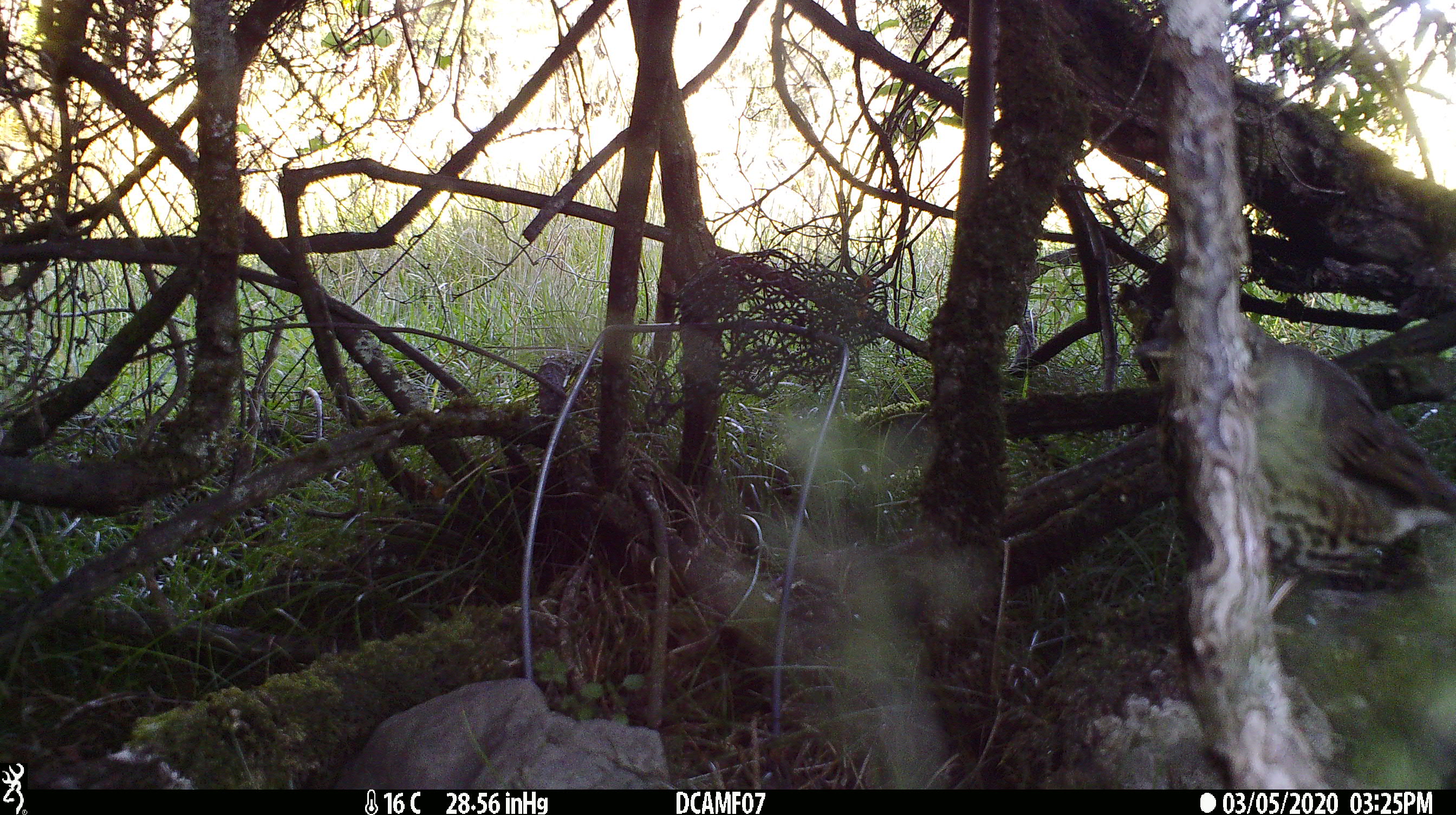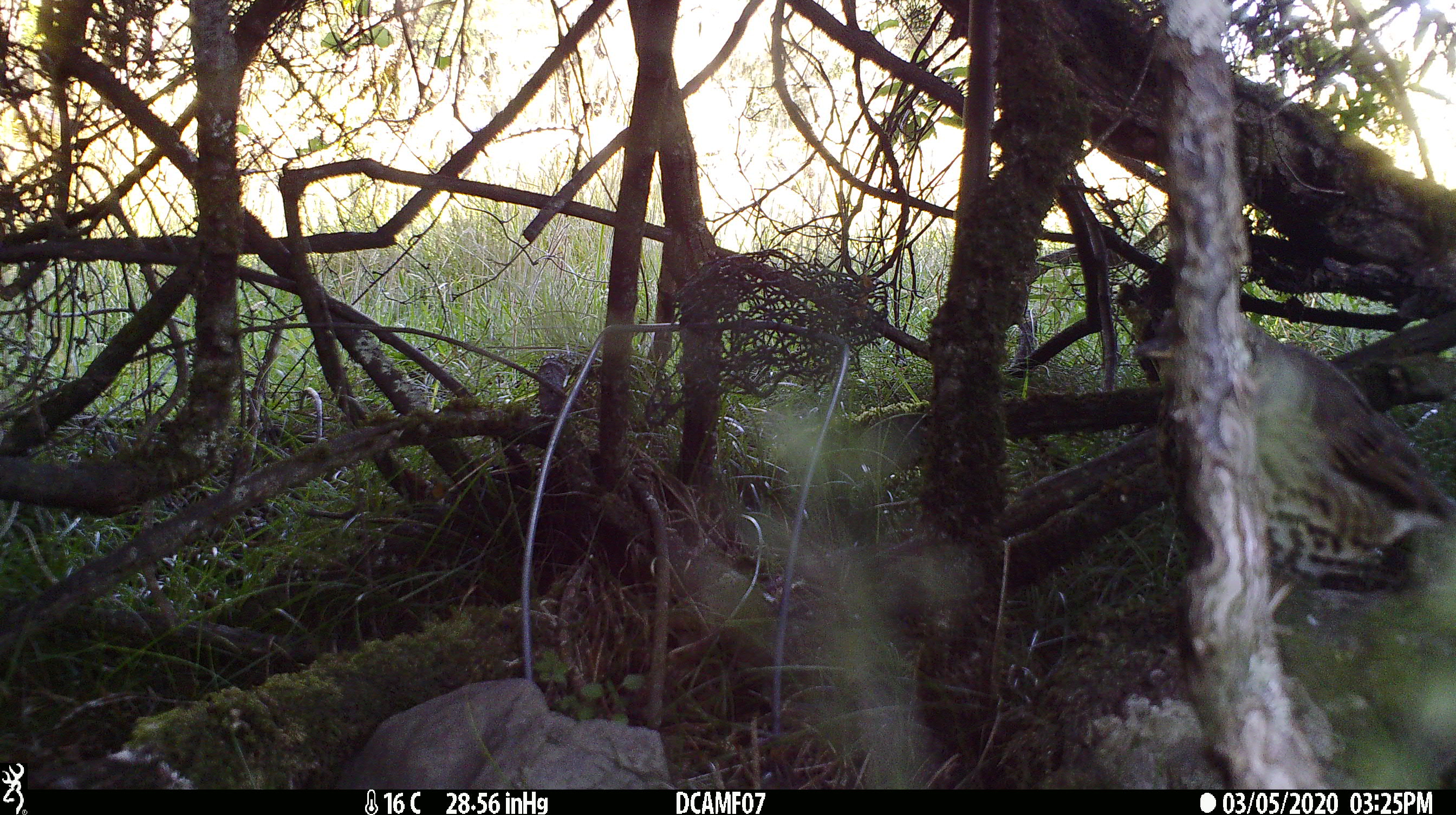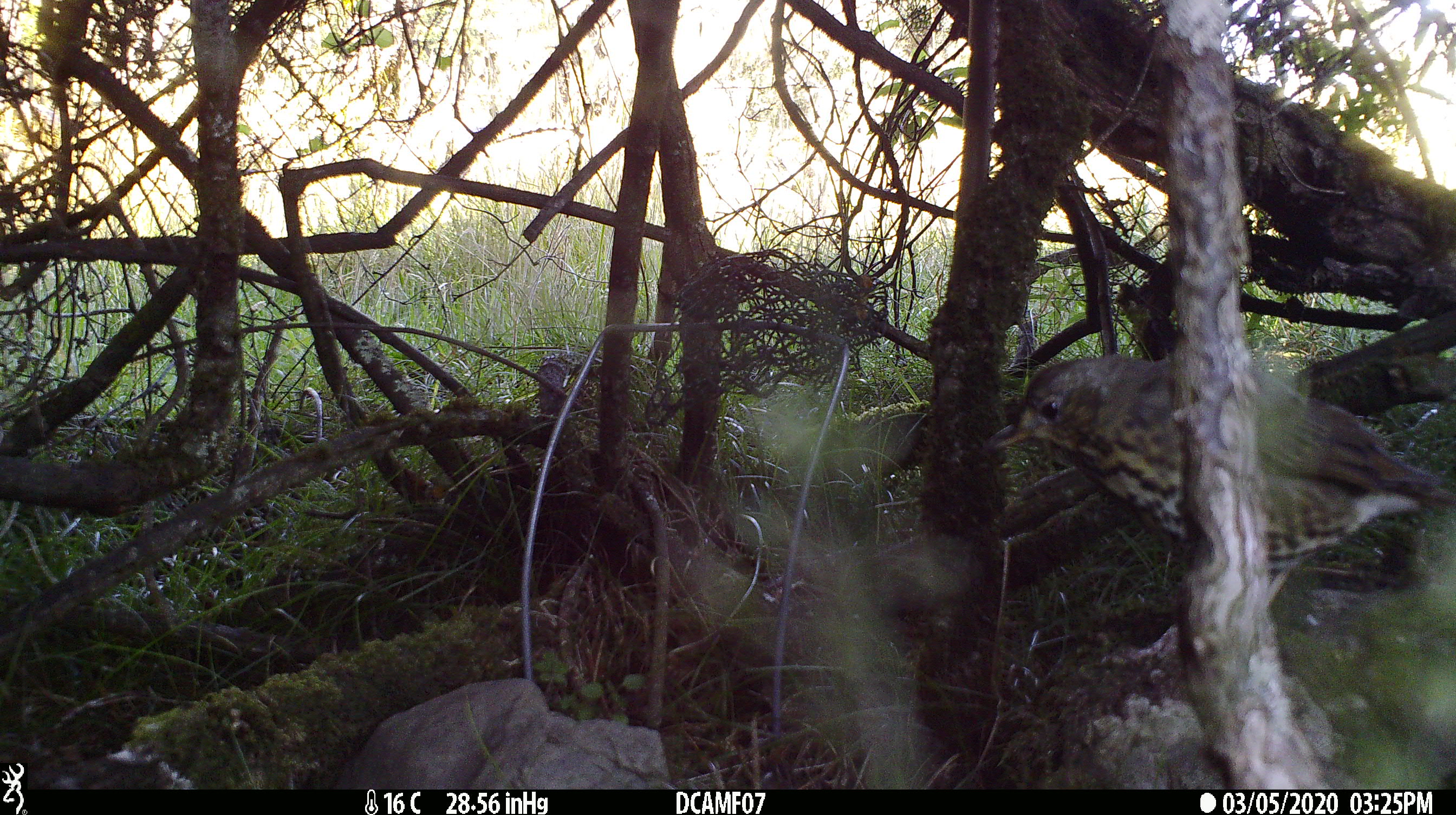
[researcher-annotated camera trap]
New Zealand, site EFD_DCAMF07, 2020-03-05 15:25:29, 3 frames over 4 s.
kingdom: Animalia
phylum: Chordata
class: Aves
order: Passeriformes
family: Turdidae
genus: Turdus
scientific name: Turdus philomelos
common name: song thrush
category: thrush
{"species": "thrush (song thrush) (Turdus philomelos)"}